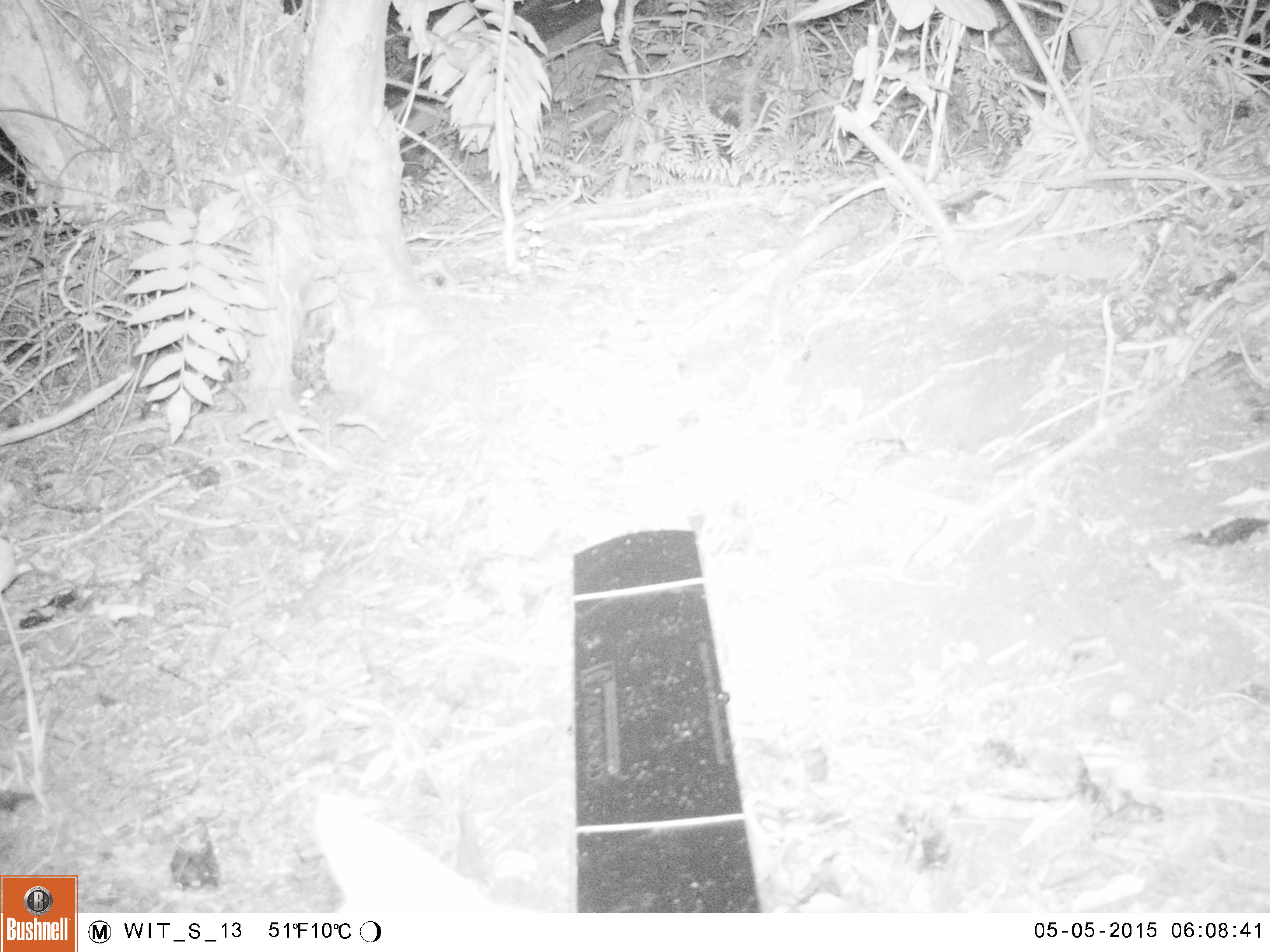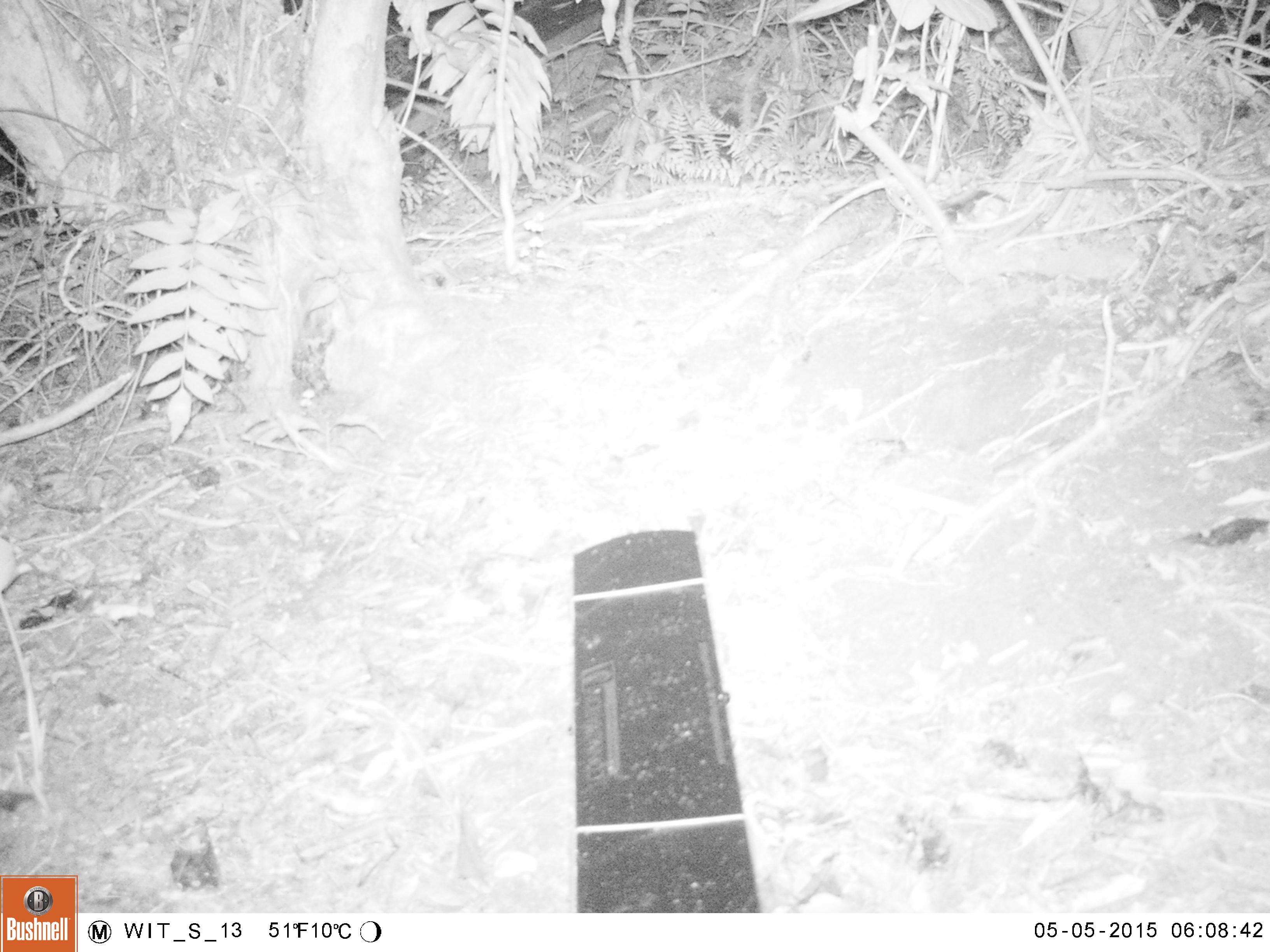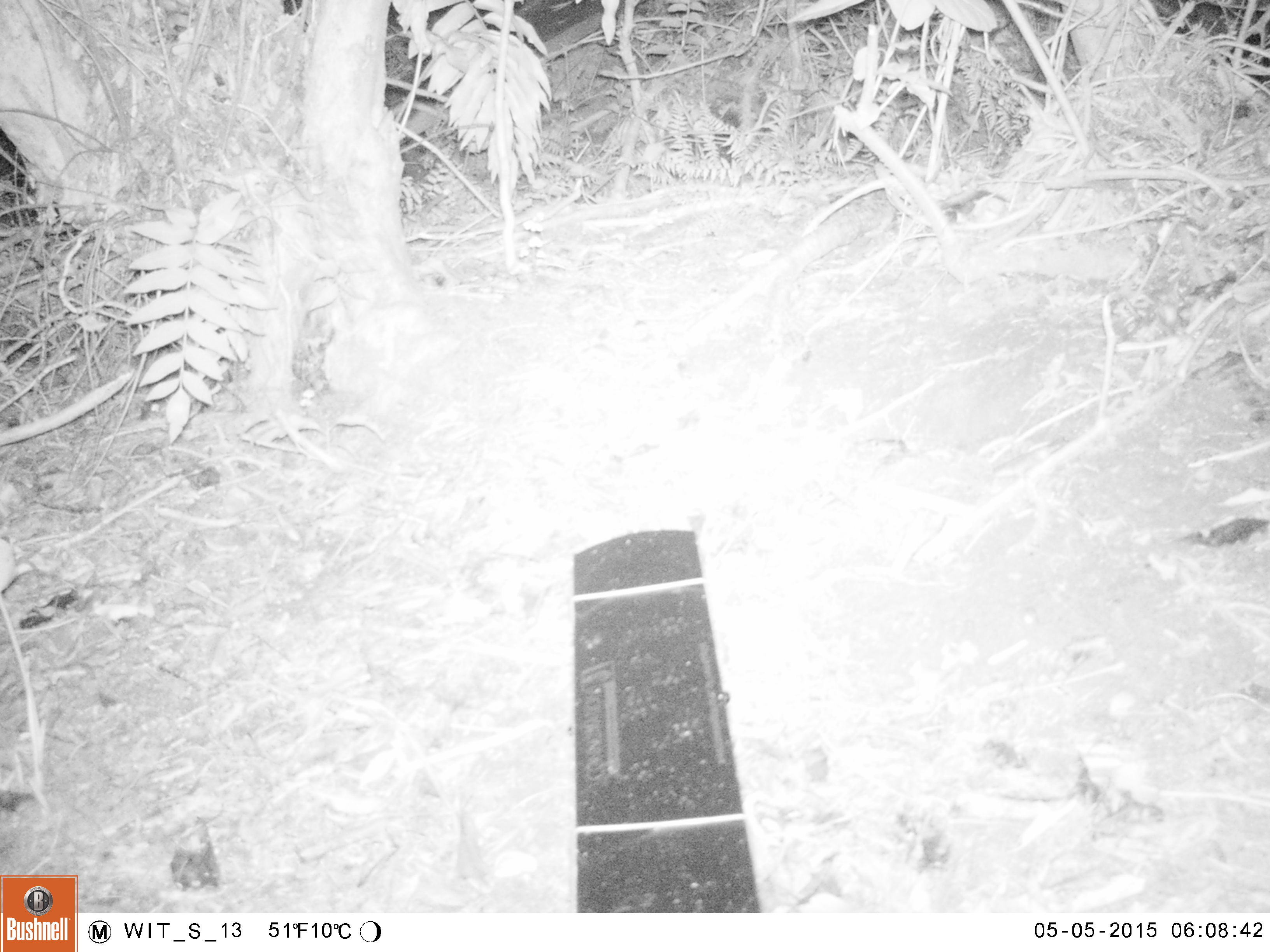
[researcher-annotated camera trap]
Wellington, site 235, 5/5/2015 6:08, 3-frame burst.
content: unidentified animal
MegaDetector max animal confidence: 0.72